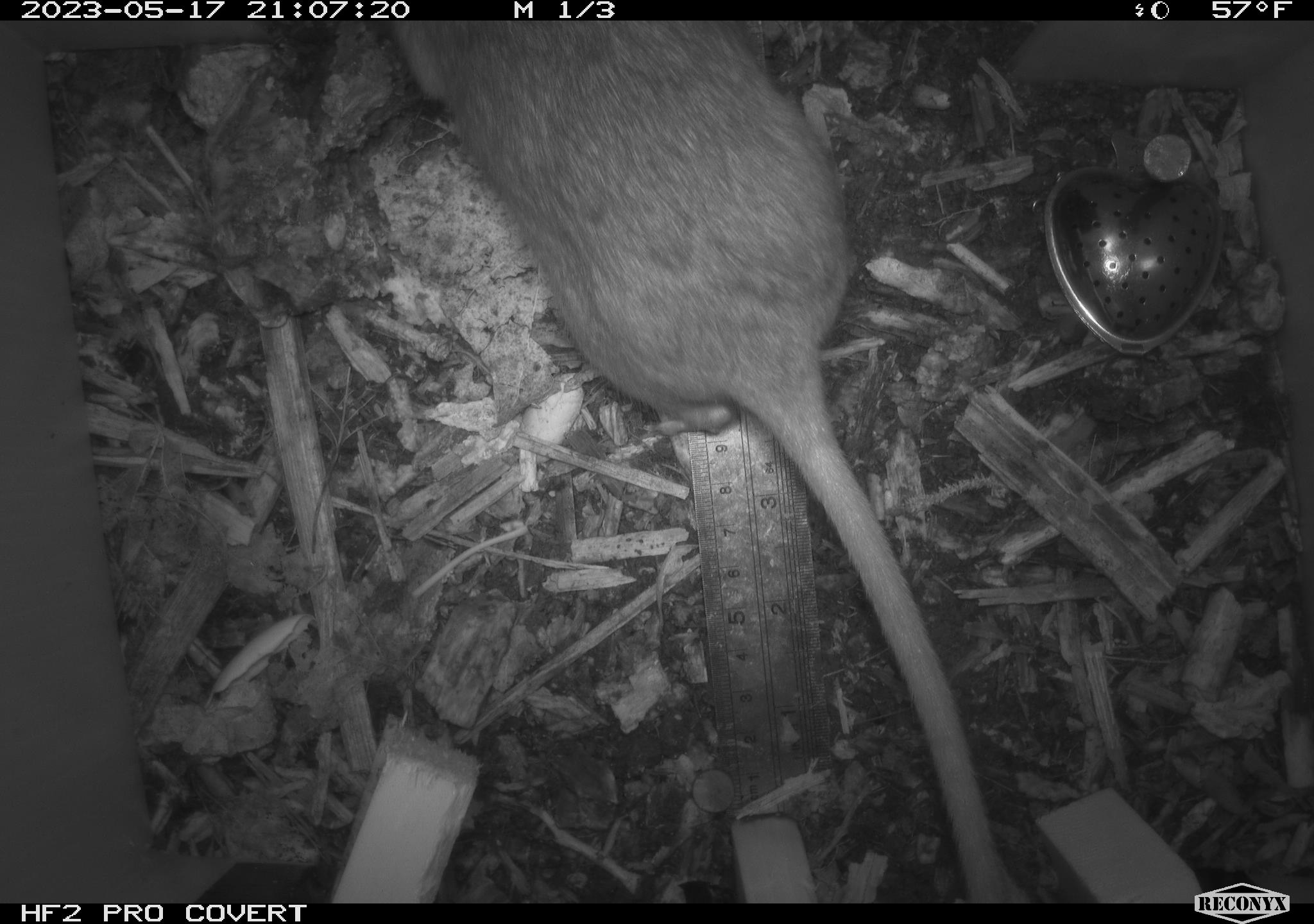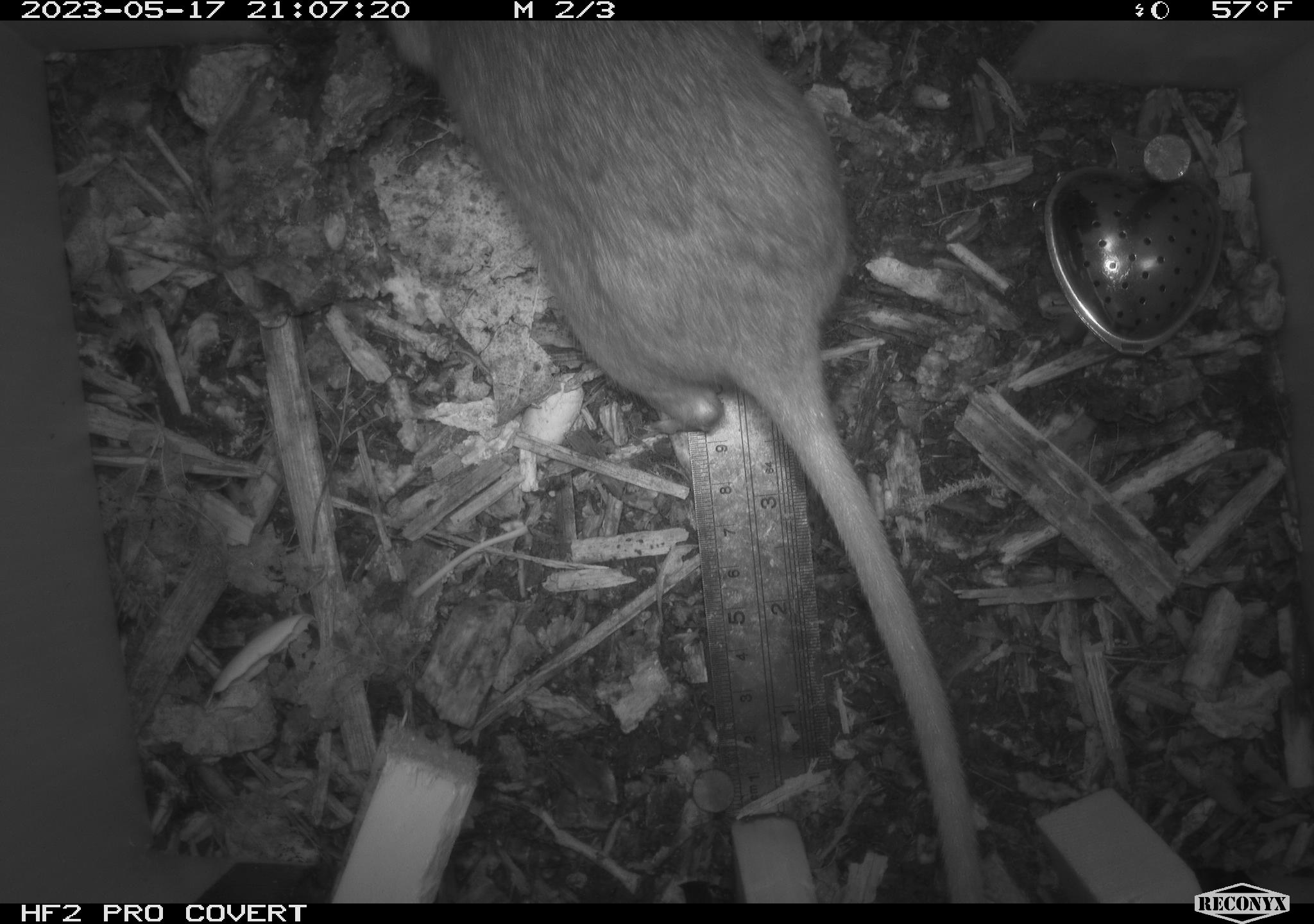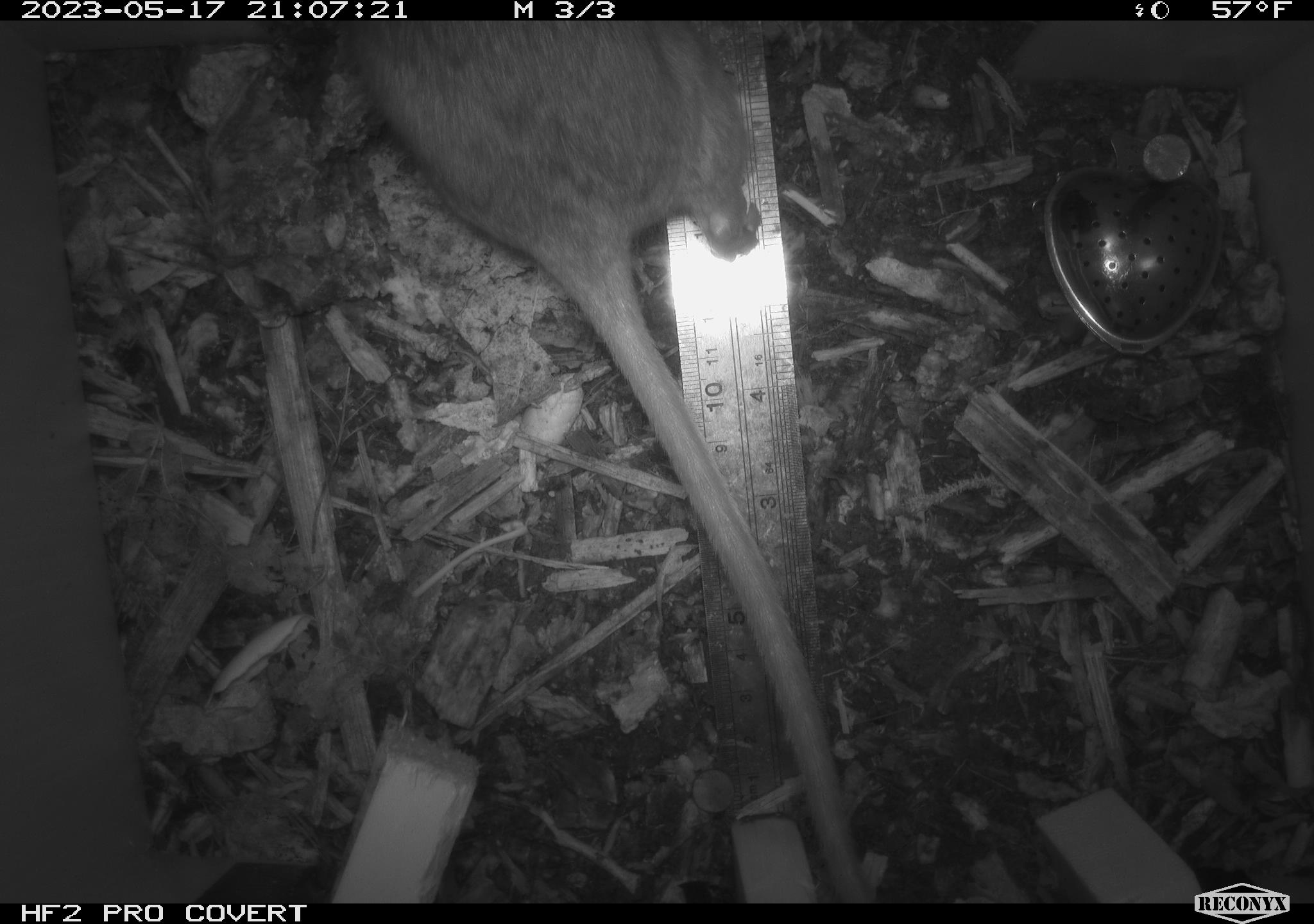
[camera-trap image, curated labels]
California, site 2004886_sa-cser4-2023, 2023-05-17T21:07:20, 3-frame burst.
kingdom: Animalia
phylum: Chordata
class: Mammalia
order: Rodentia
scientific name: Rodentia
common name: woodrat or rat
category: woodrat or rat species